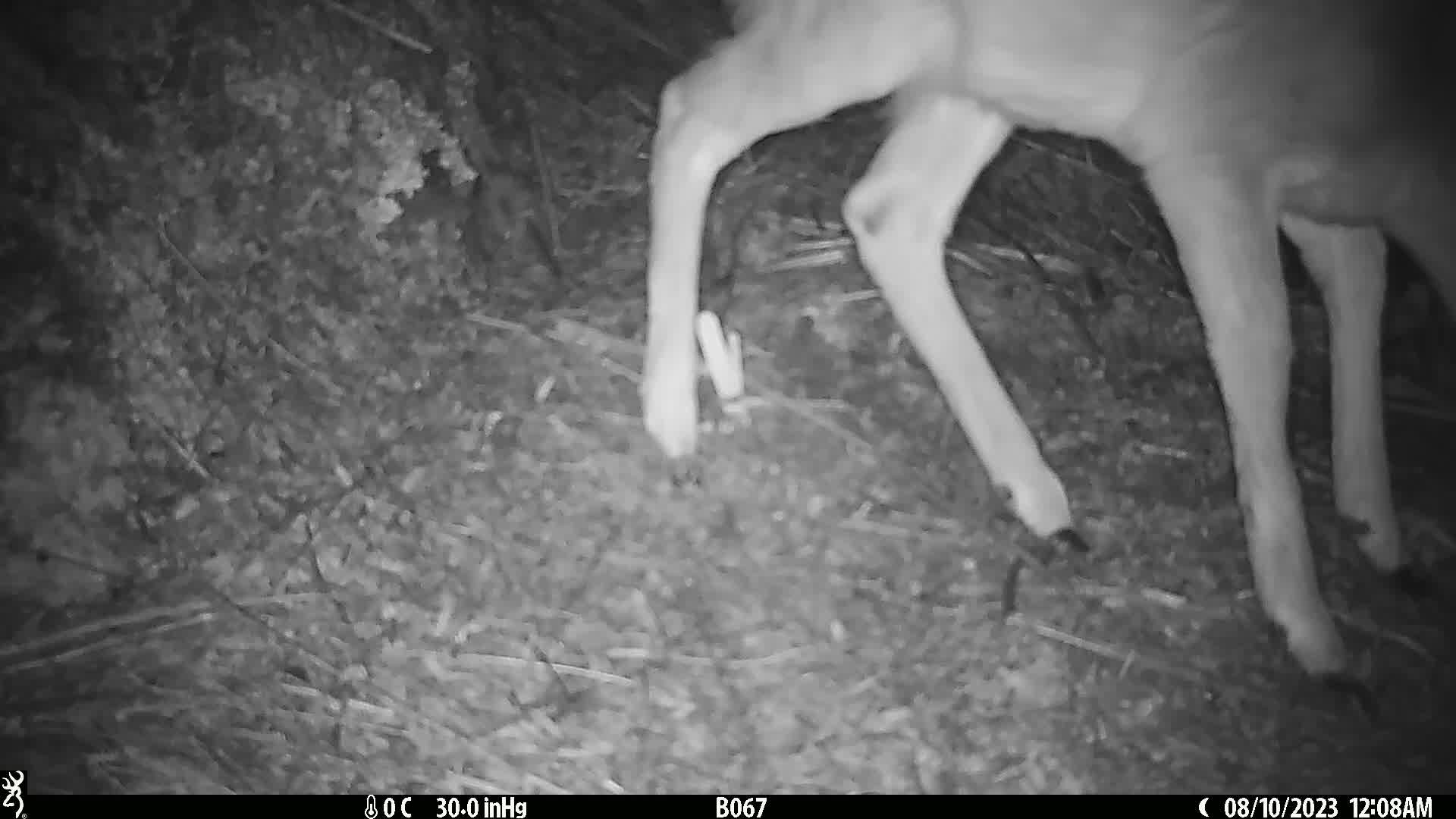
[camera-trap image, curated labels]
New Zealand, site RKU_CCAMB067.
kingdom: Animalia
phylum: Chordata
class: Mammalia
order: Artiodactyla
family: Cervidae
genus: Odocoileus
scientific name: Odocoileus virginianus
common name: white-tailed deer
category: white tailed deer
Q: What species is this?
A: White tailed deer (white-tailed deer) (Odocoileus virginianus).